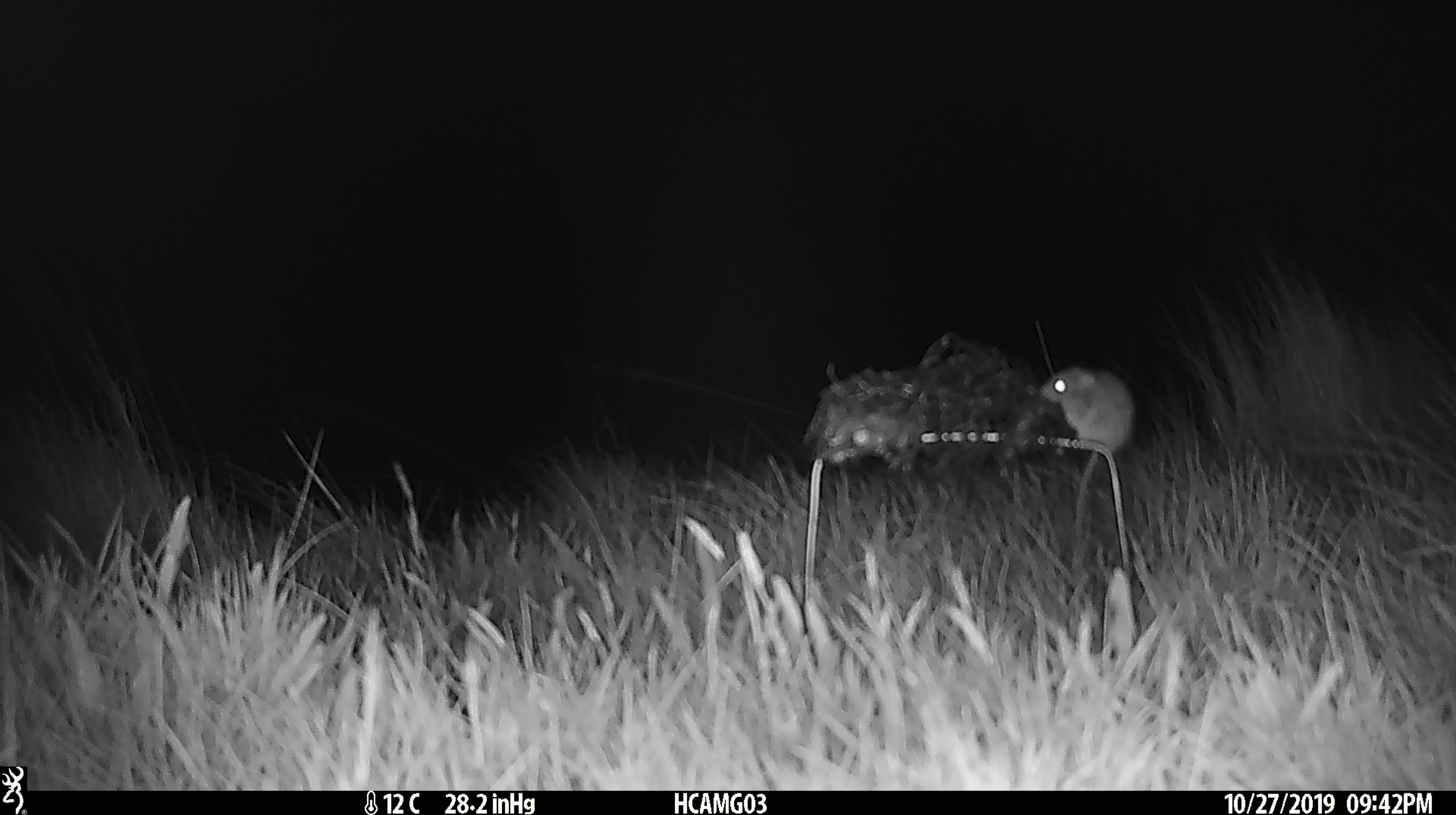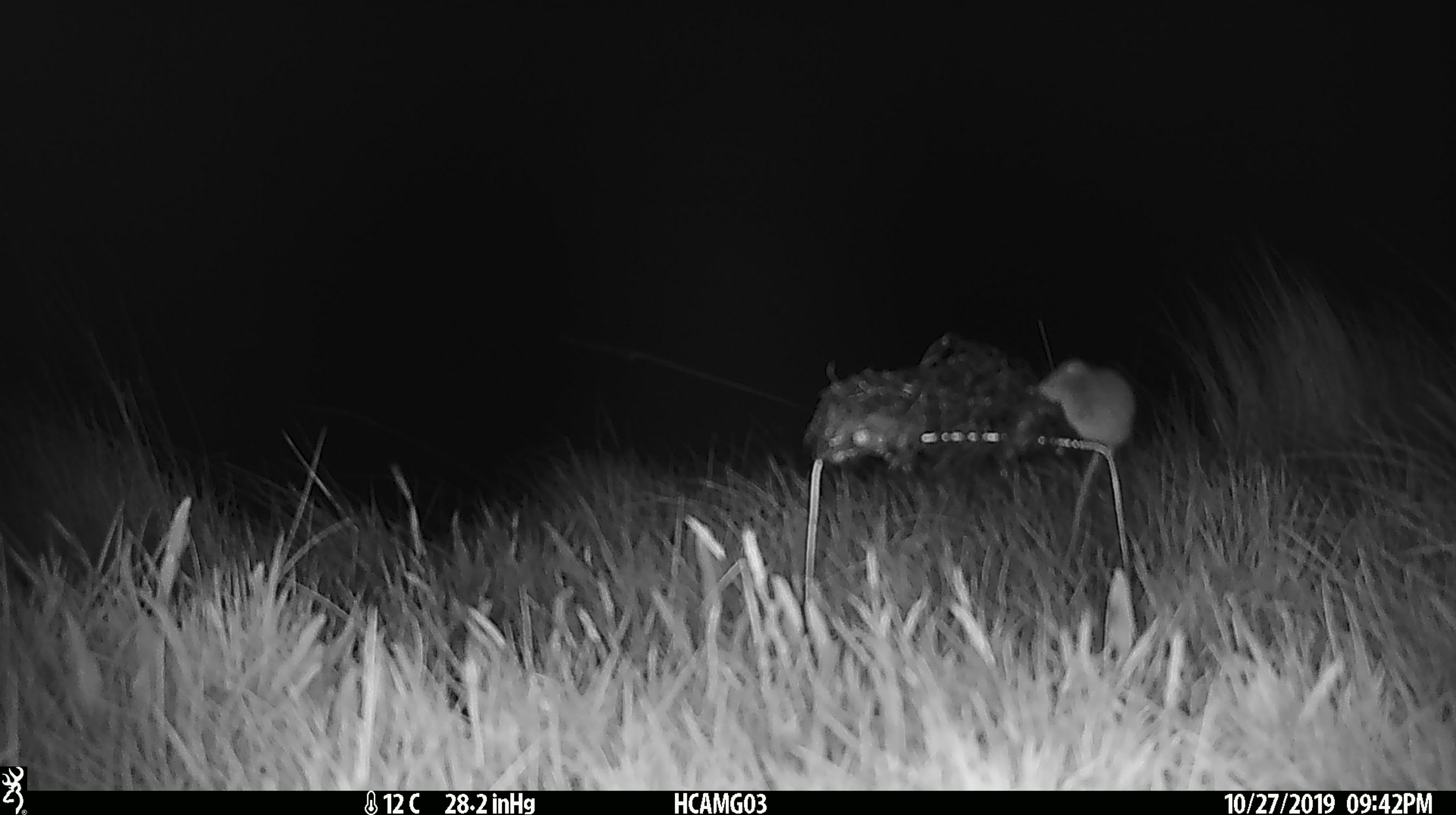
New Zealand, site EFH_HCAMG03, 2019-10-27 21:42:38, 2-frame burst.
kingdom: Animalia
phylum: Chordata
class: Mammalia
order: Rodentia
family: Muridae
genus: Mus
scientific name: Mus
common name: mouse